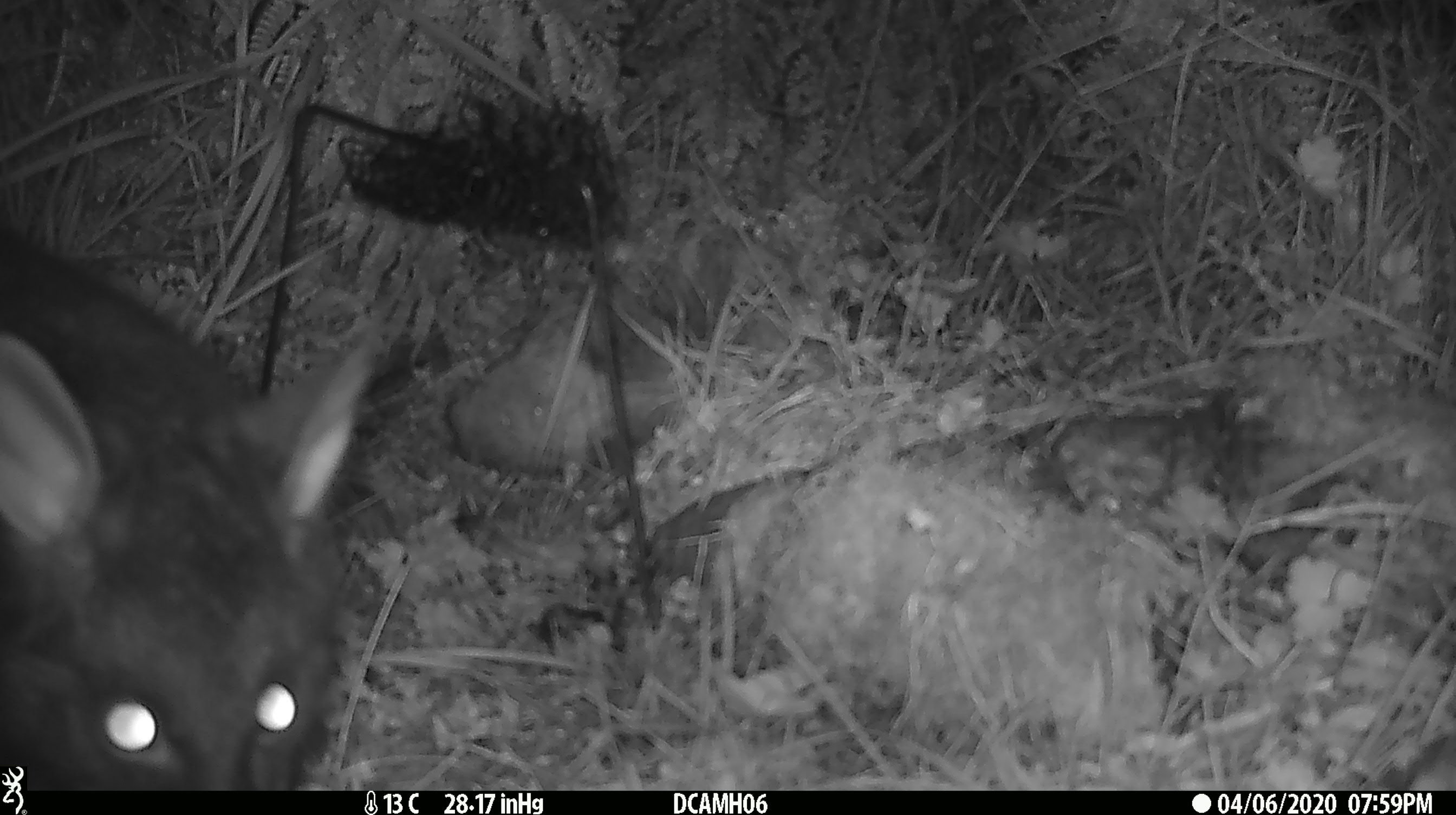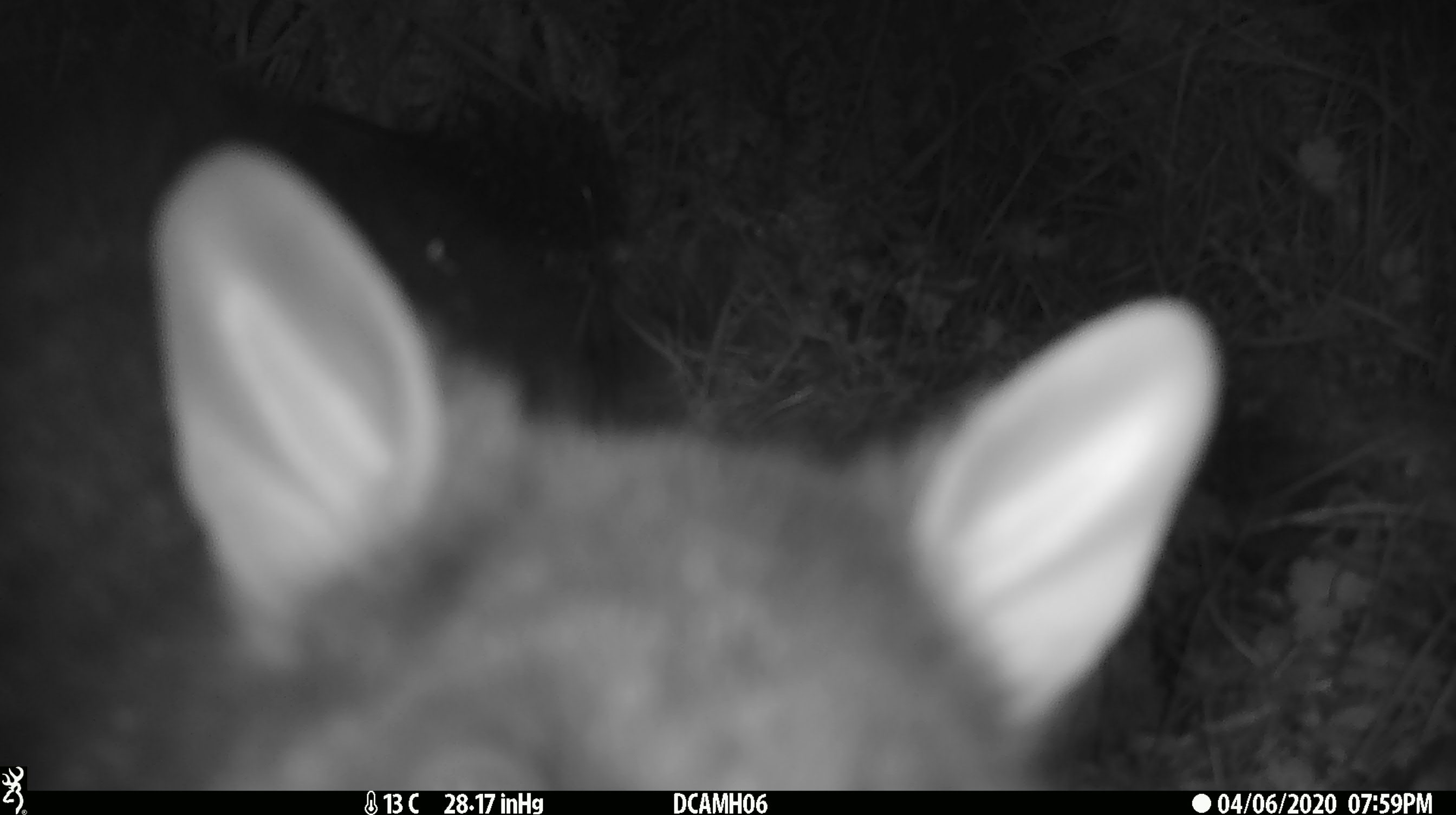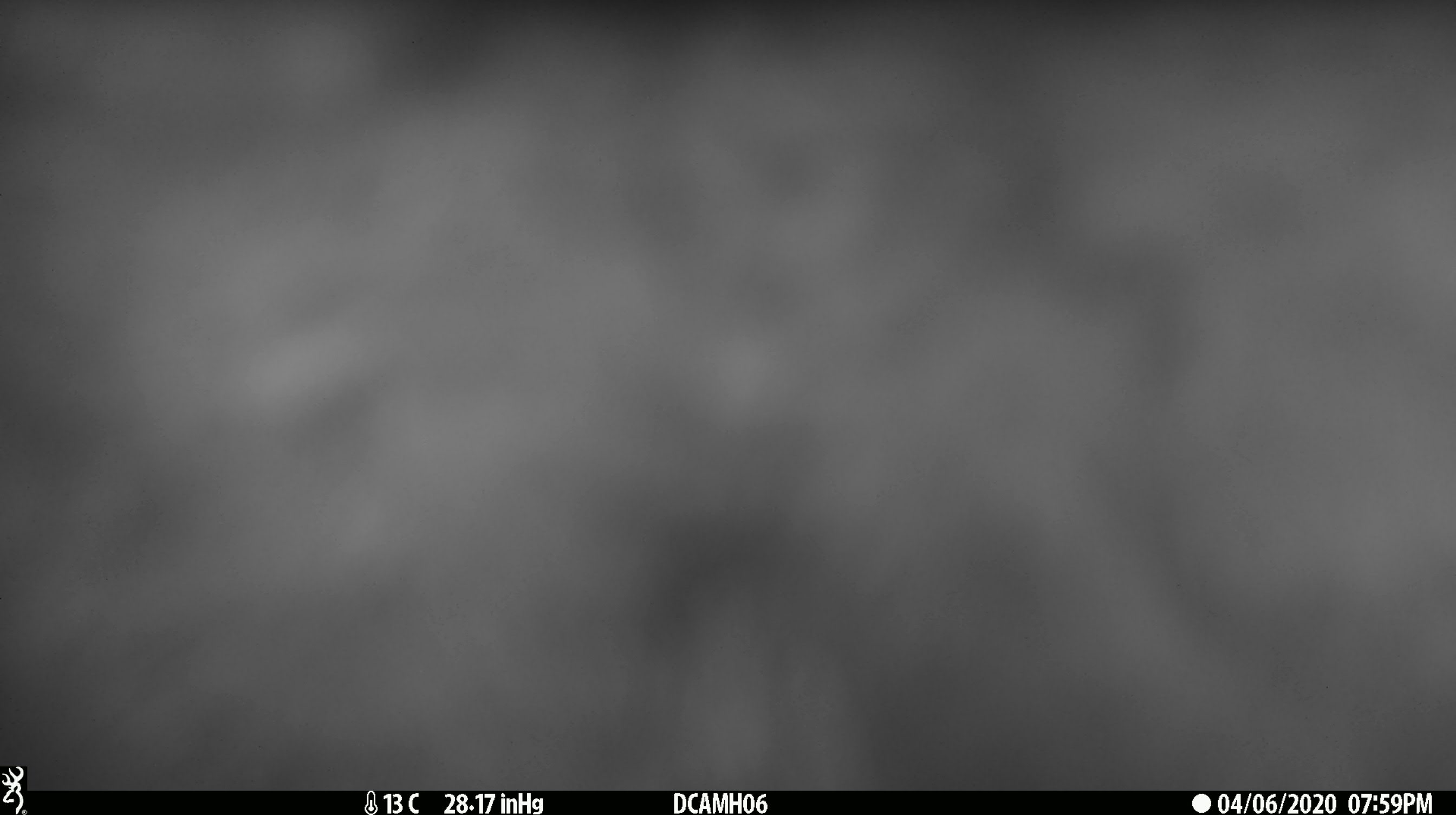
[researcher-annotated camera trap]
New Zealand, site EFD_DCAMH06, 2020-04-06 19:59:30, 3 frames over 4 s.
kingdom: Animalia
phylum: Chordata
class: Mammalia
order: Diprotodontia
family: Phalangeridae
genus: Trichosurus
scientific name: Trichosurus vulpecula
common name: common brushtail possum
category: possum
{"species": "possum (common brushtail possum) (Trichosurus vulpecula)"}